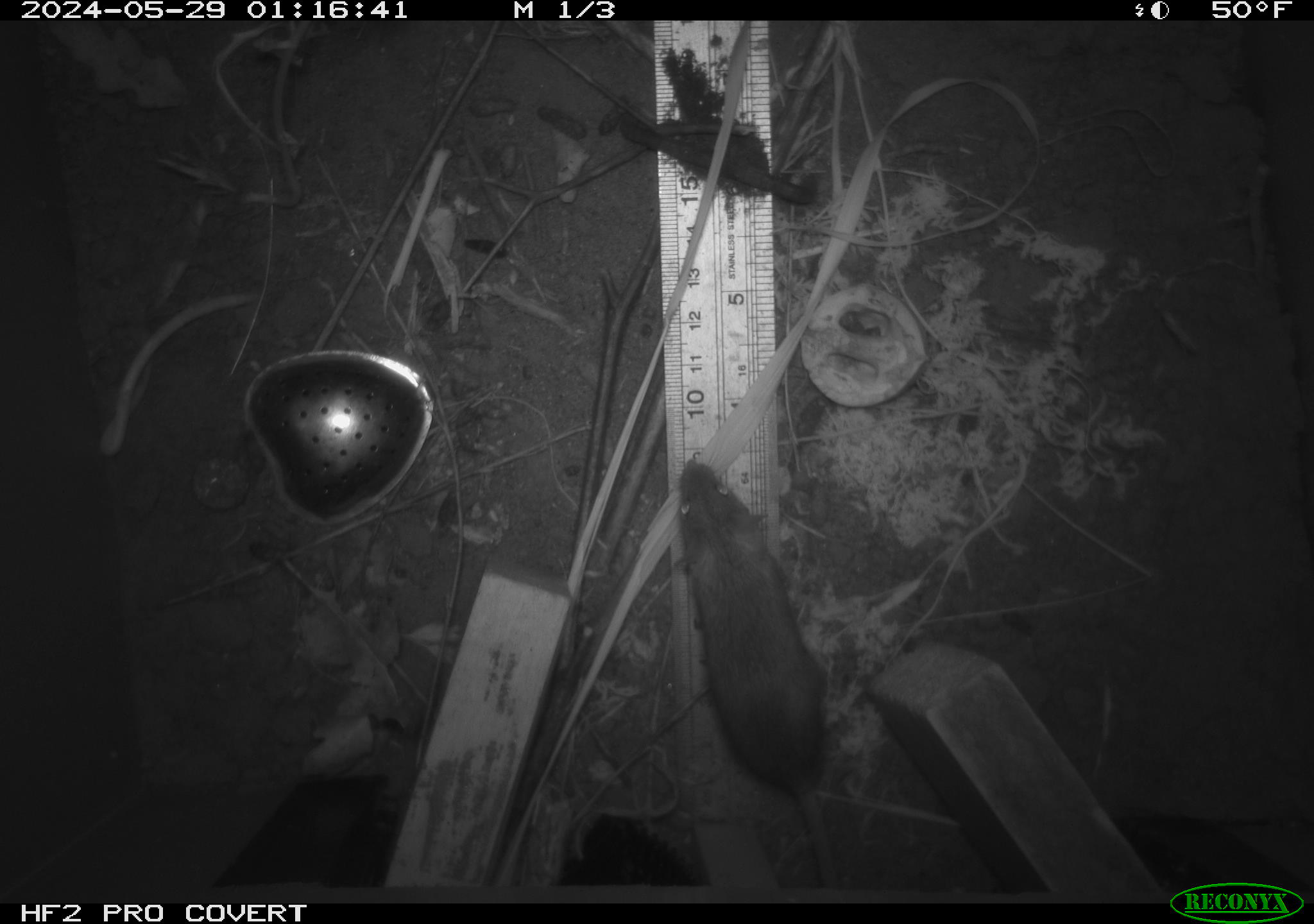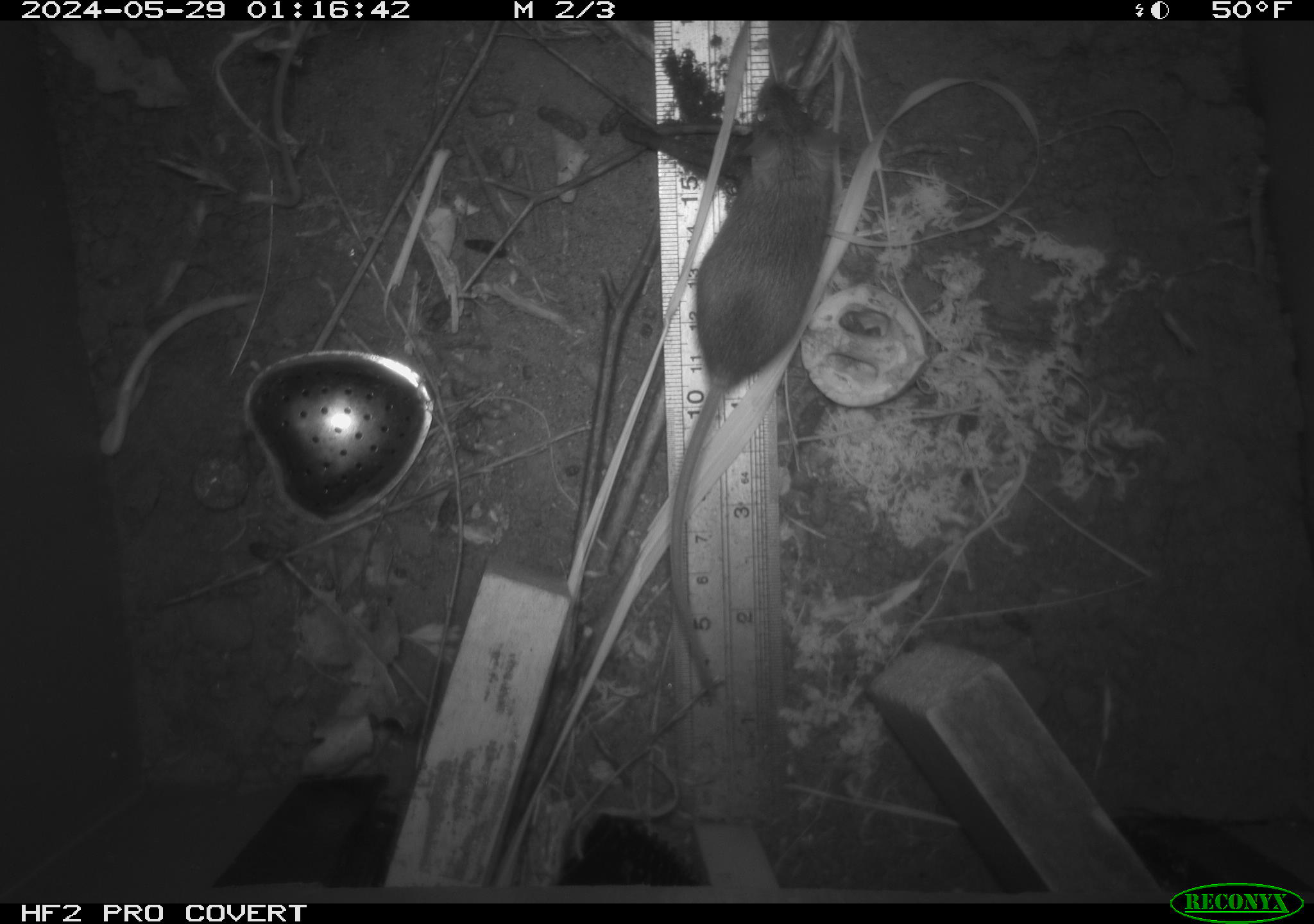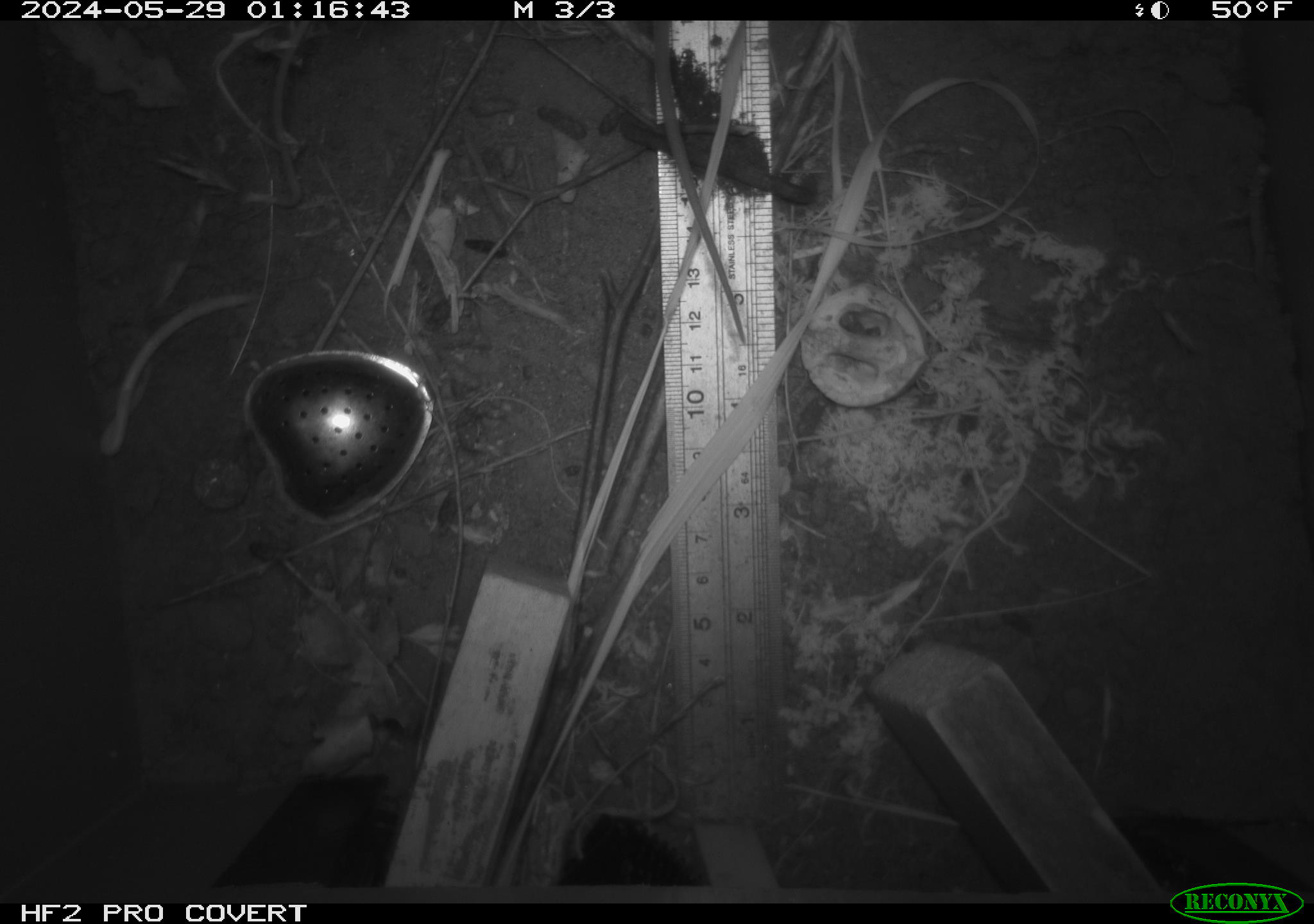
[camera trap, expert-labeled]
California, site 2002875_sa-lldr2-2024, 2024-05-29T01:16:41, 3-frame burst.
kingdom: Animalia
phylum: Chordata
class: Mammalia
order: Rodentia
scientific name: Rodentia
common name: mouse species